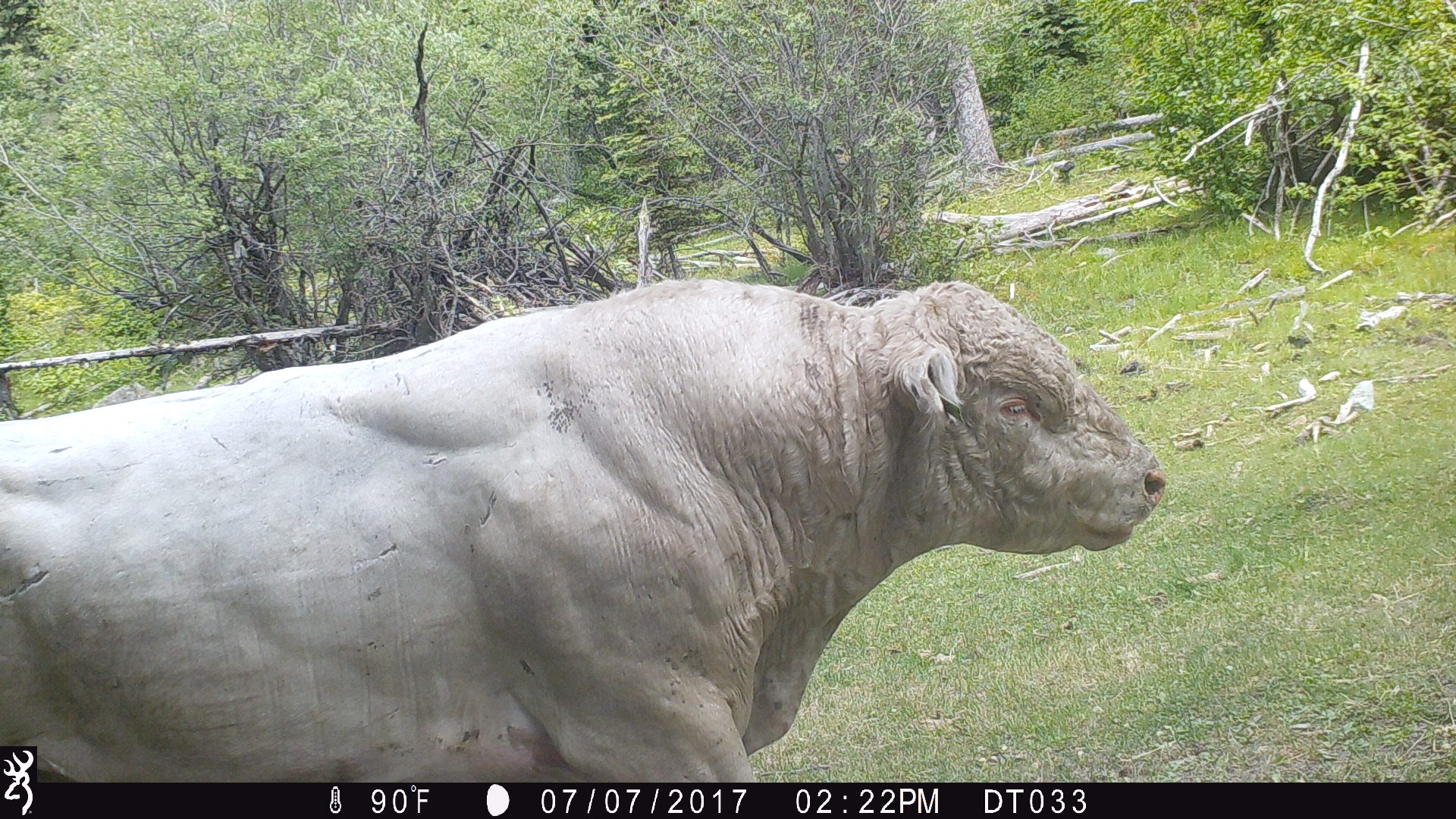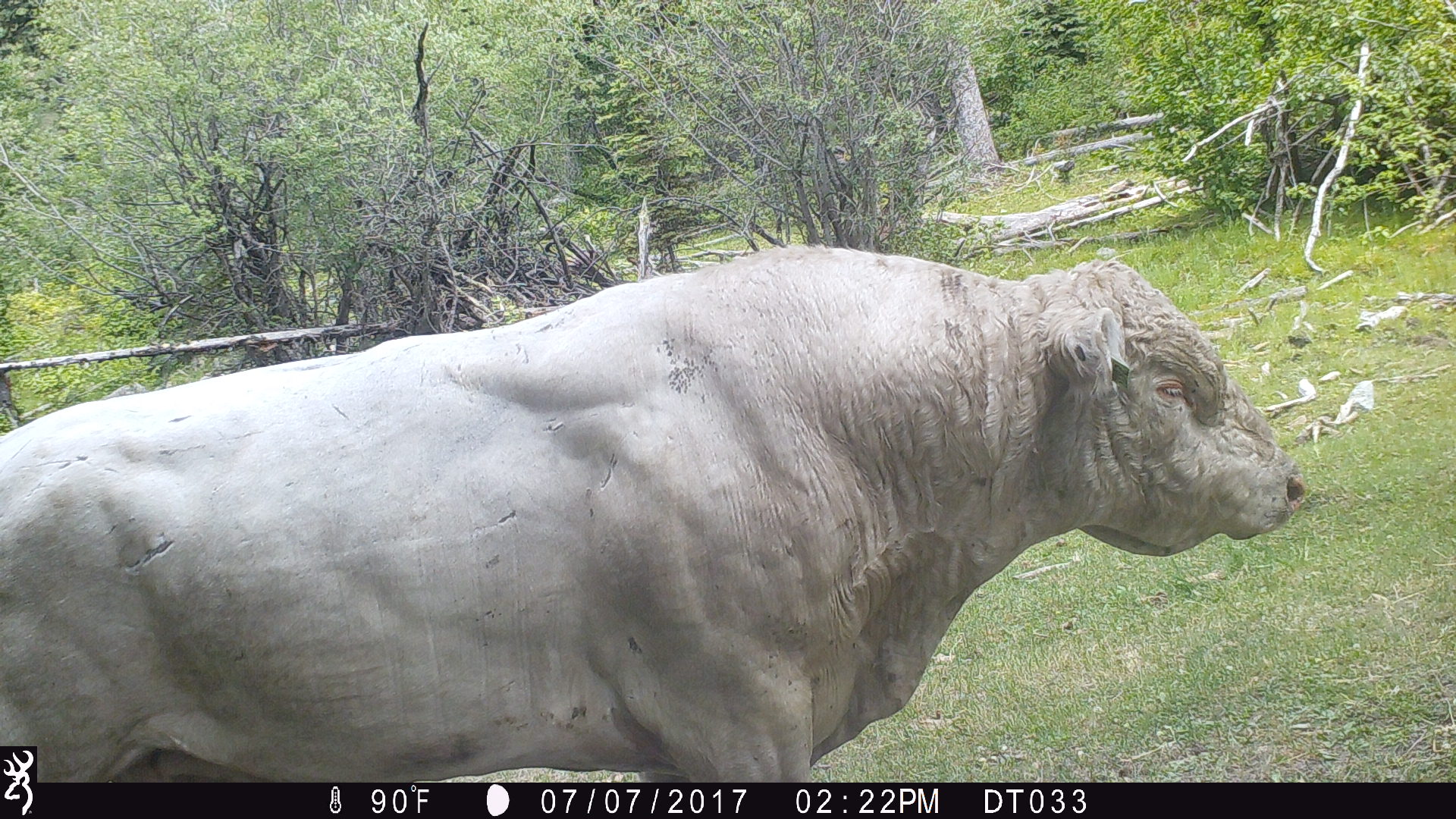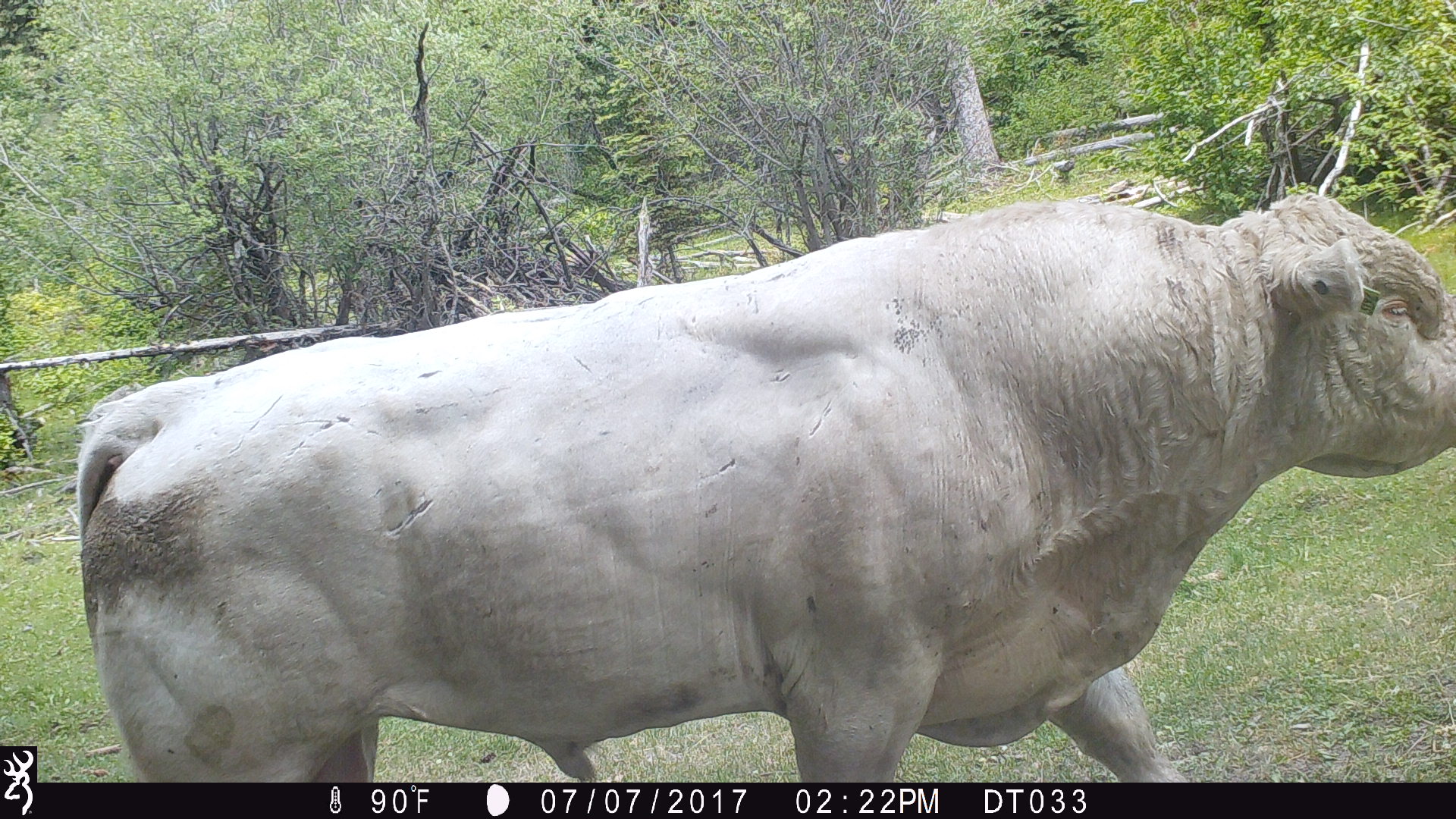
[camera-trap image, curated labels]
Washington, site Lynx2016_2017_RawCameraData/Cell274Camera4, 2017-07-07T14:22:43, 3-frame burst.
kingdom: Animalia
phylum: Chordata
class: Mammalia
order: Artiodactyla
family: Bovidae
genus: Bos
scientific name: Bos taurus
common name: domestic cattle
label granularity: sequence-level